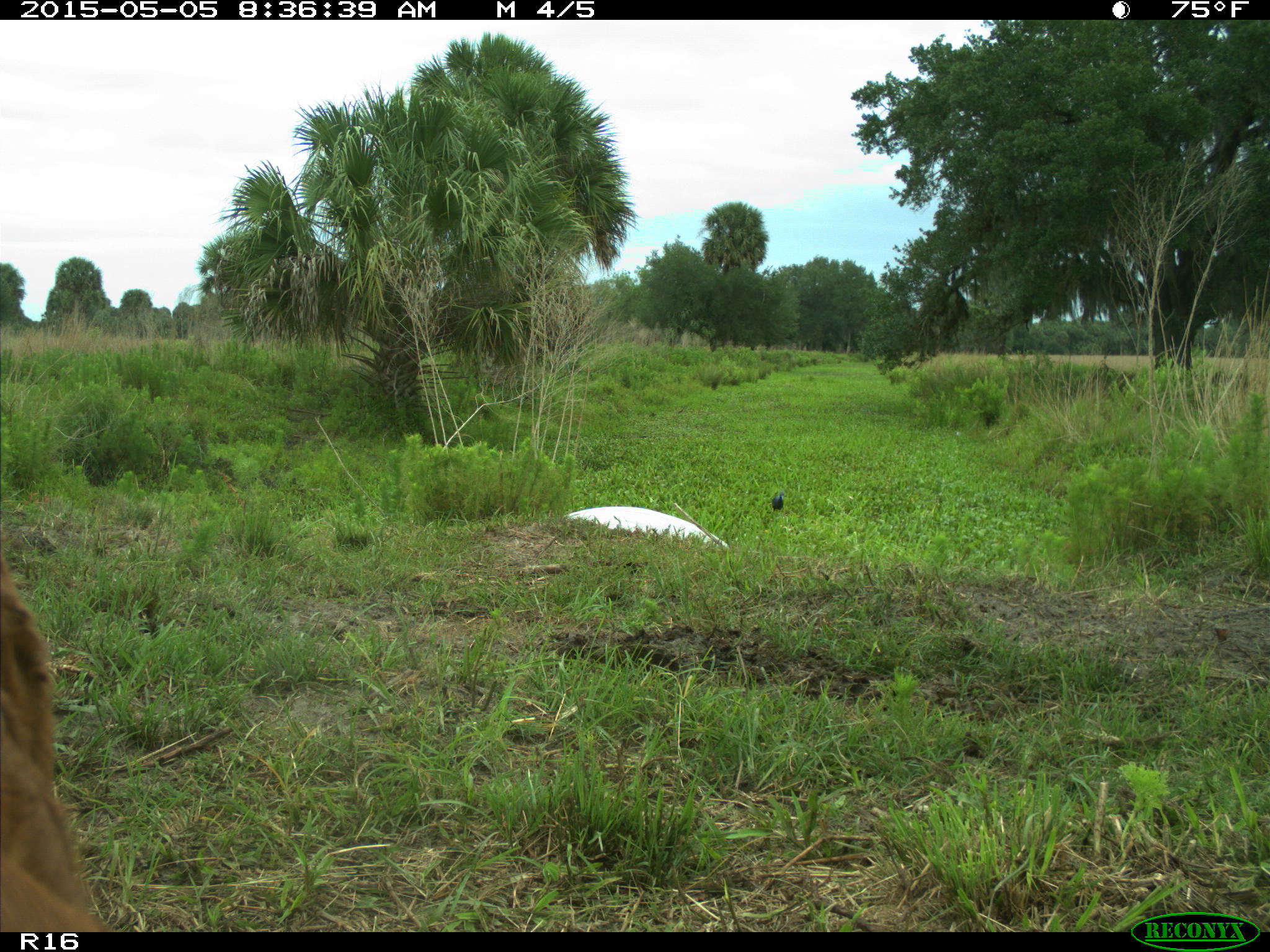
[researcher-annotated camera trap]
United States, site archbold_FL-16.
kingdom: Animalia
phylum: Chordata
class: Mammalia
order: Artiodactyla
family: Bovidae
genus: Bos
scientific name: Bos taurus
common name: domestic cow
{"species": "Bos taurus (domestic cow)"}